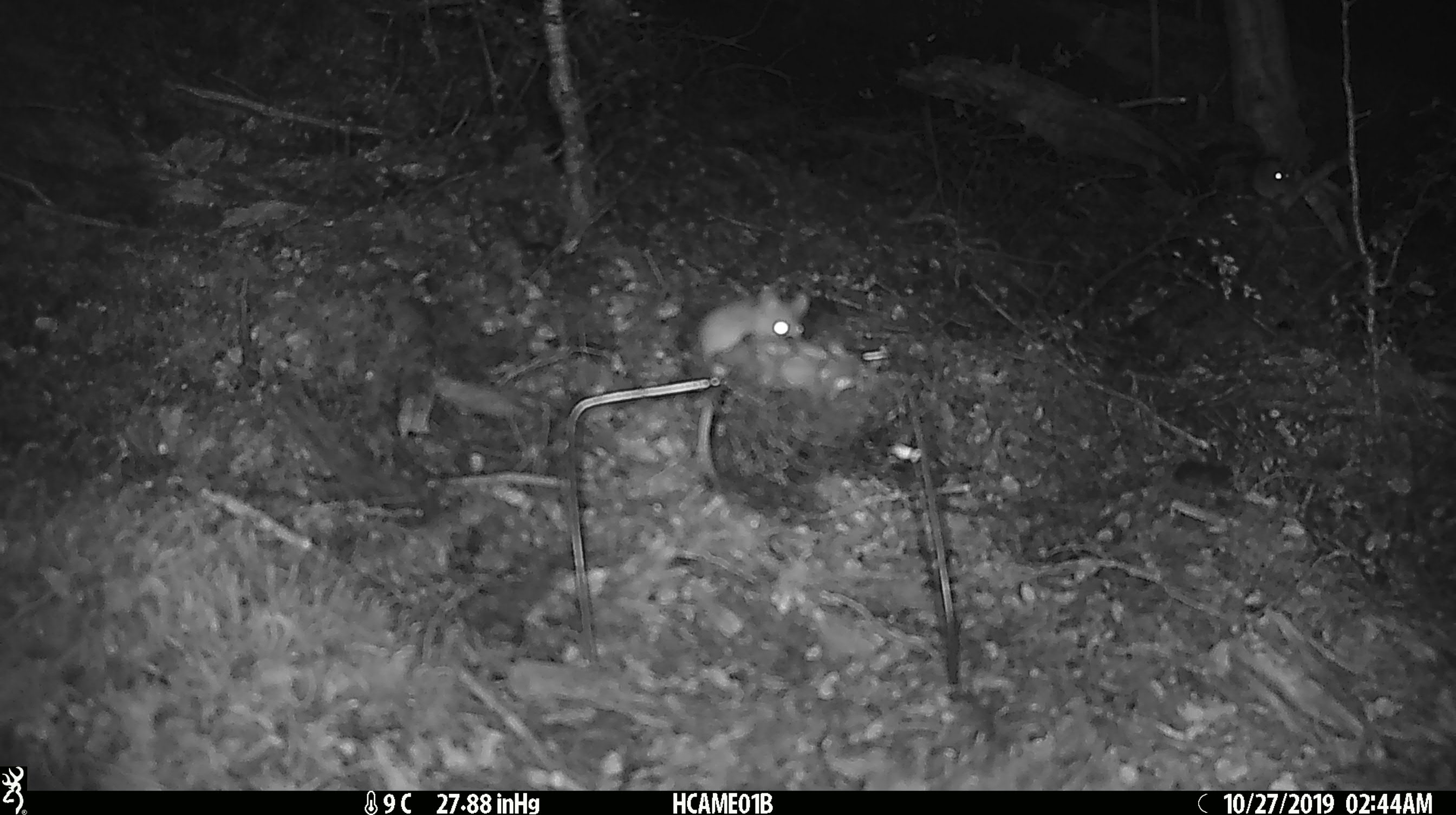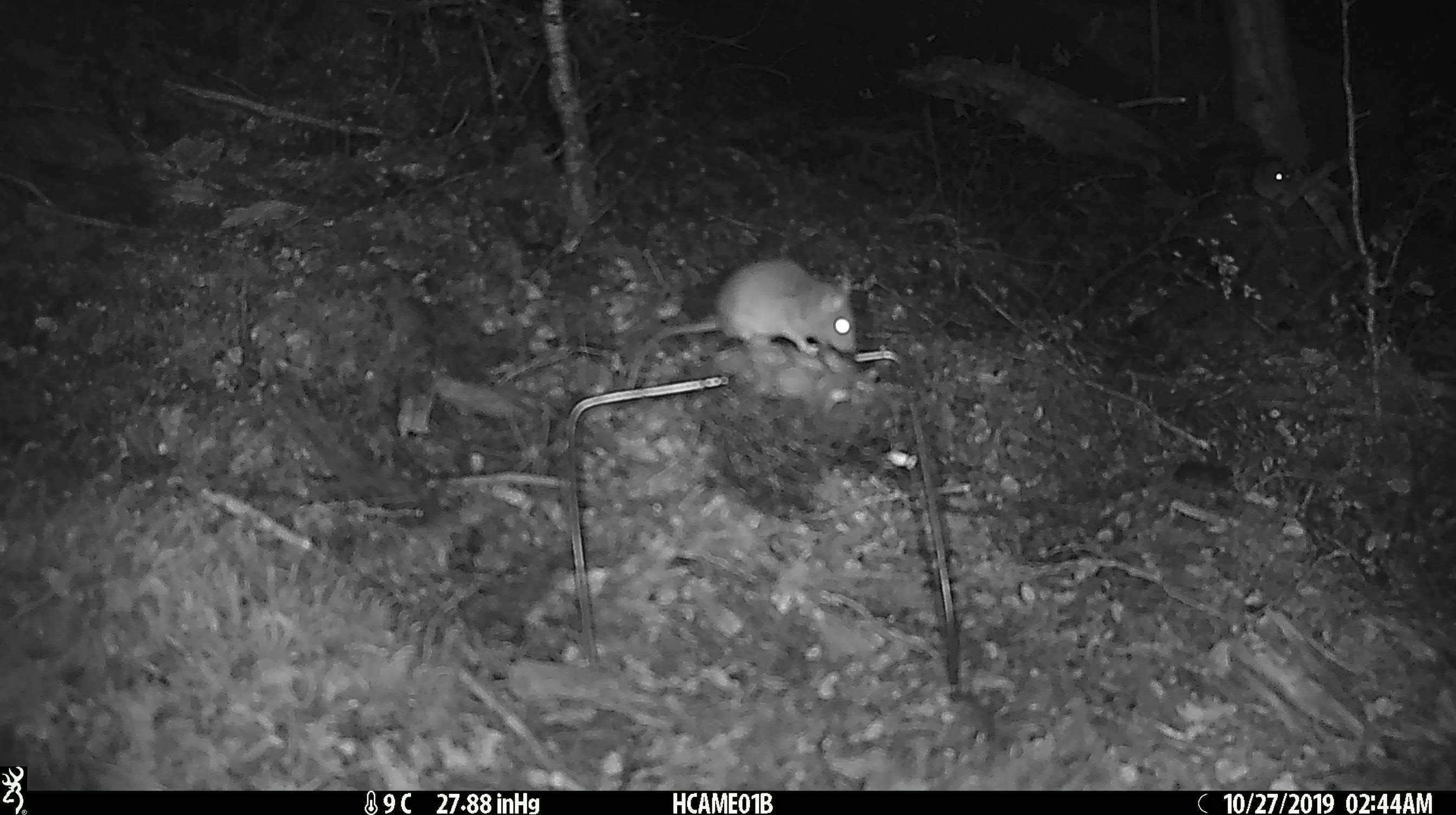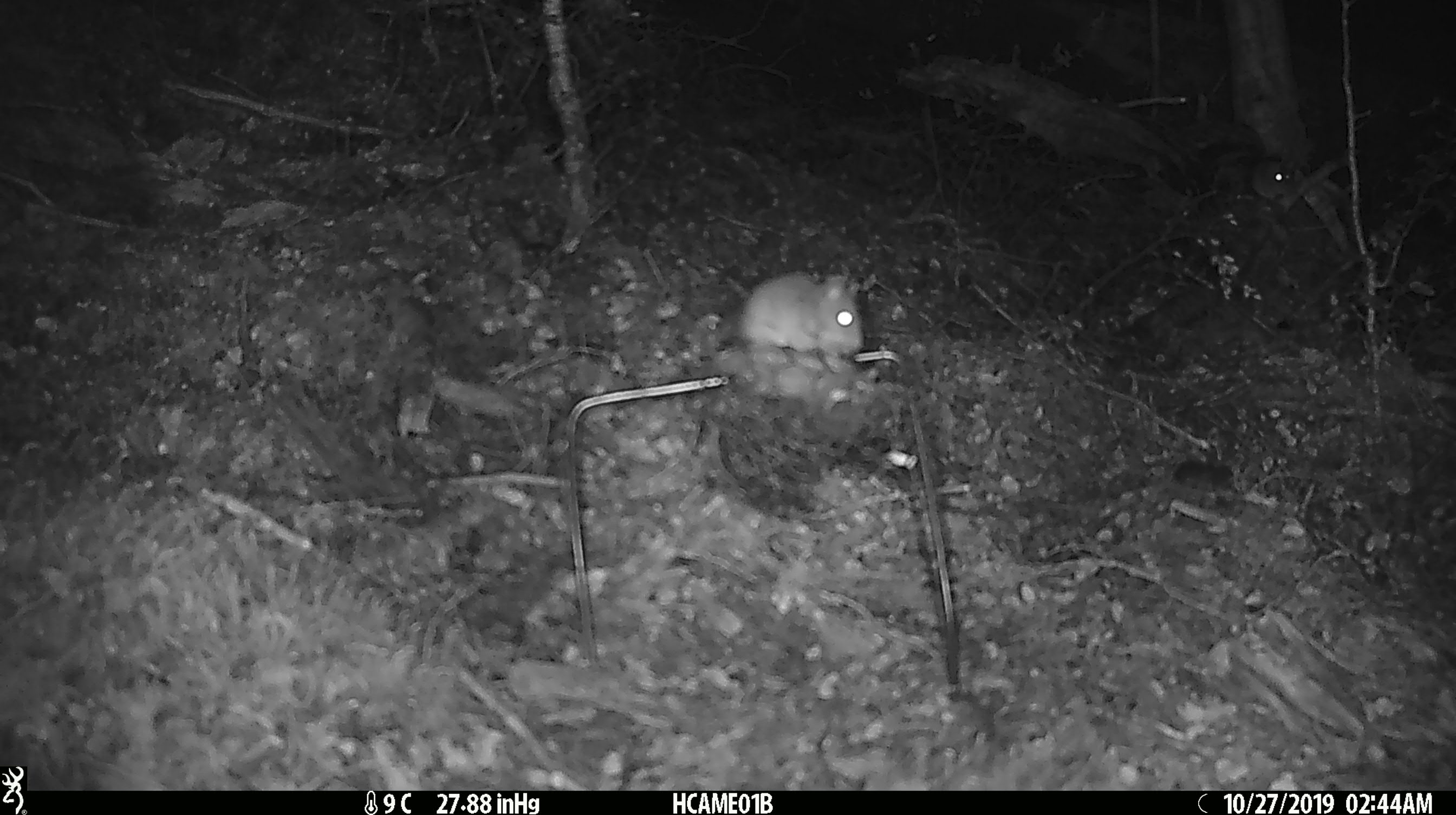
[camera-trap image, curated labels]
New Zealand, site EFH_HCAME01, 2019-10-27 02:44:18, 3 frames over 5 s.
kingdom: Animalia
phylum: Chordata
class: Mammalia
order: Rodentia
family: Muridae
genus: Mus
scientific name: Mus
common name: mouse